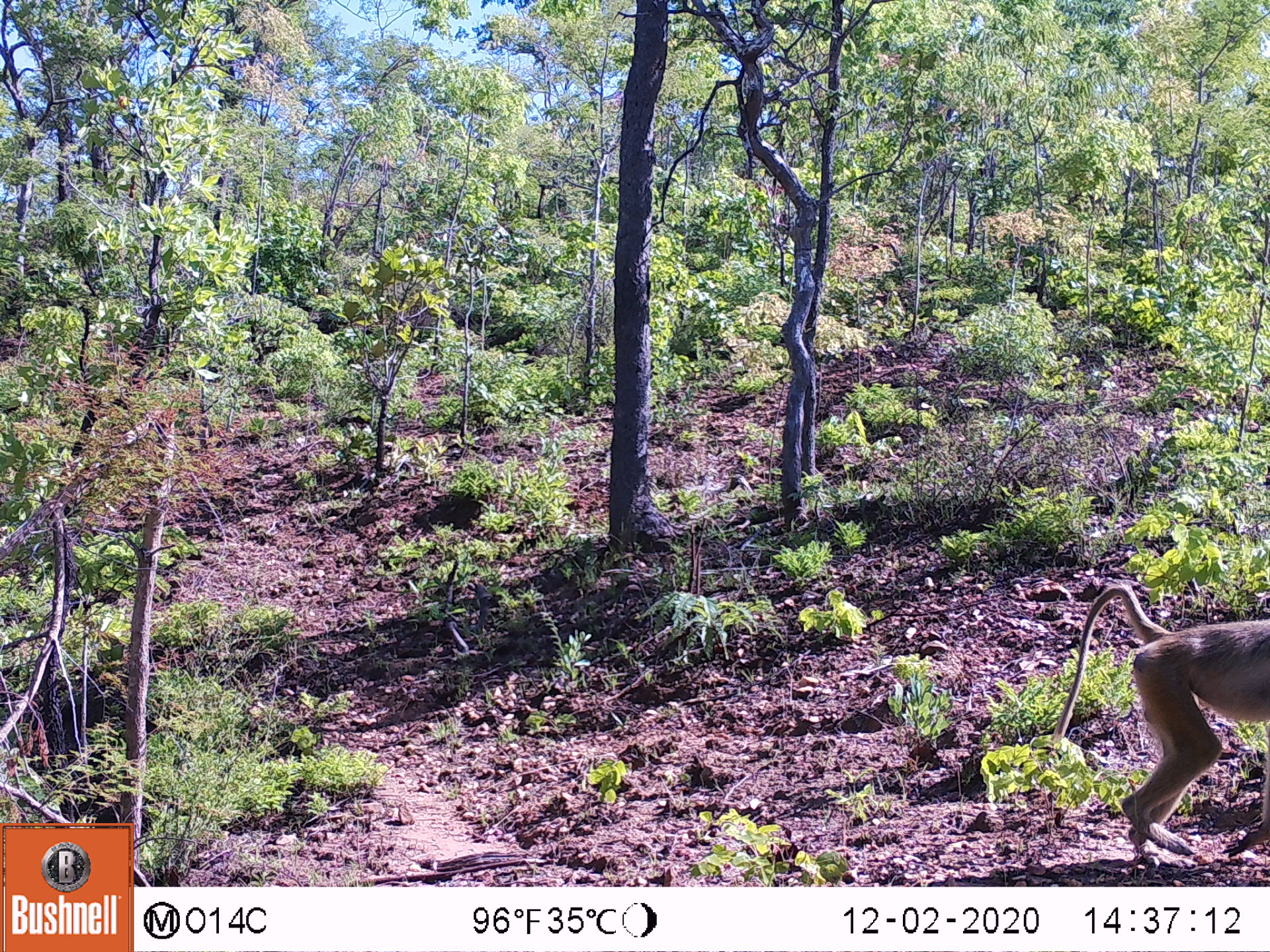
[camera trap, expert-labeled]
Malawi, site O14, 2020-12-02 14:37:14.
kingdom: Animalia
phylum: Chordata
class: Mammalia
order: Primates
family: Cercopithecidae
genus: Papio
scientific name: Papio cynocephalus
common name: yellow baboon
Yellow baboon (Papio cynocephalus), count 1.